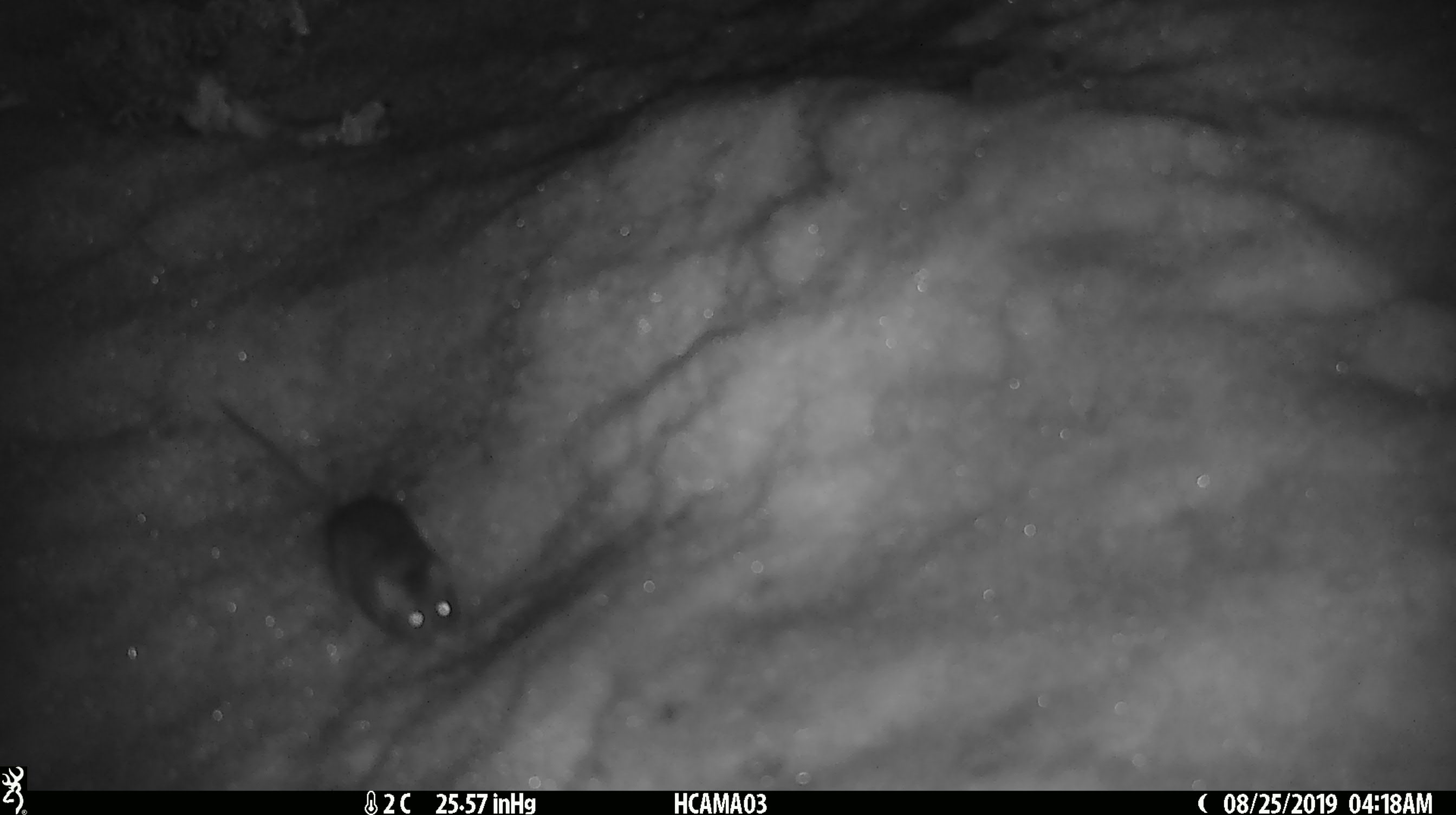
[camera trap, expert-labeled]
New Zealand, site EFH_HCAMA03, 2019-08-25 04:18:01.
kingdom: Animalia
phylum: Chordata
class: Mammalia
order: Rodentia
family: Muridae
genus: Mus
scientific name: Mus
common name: mouse